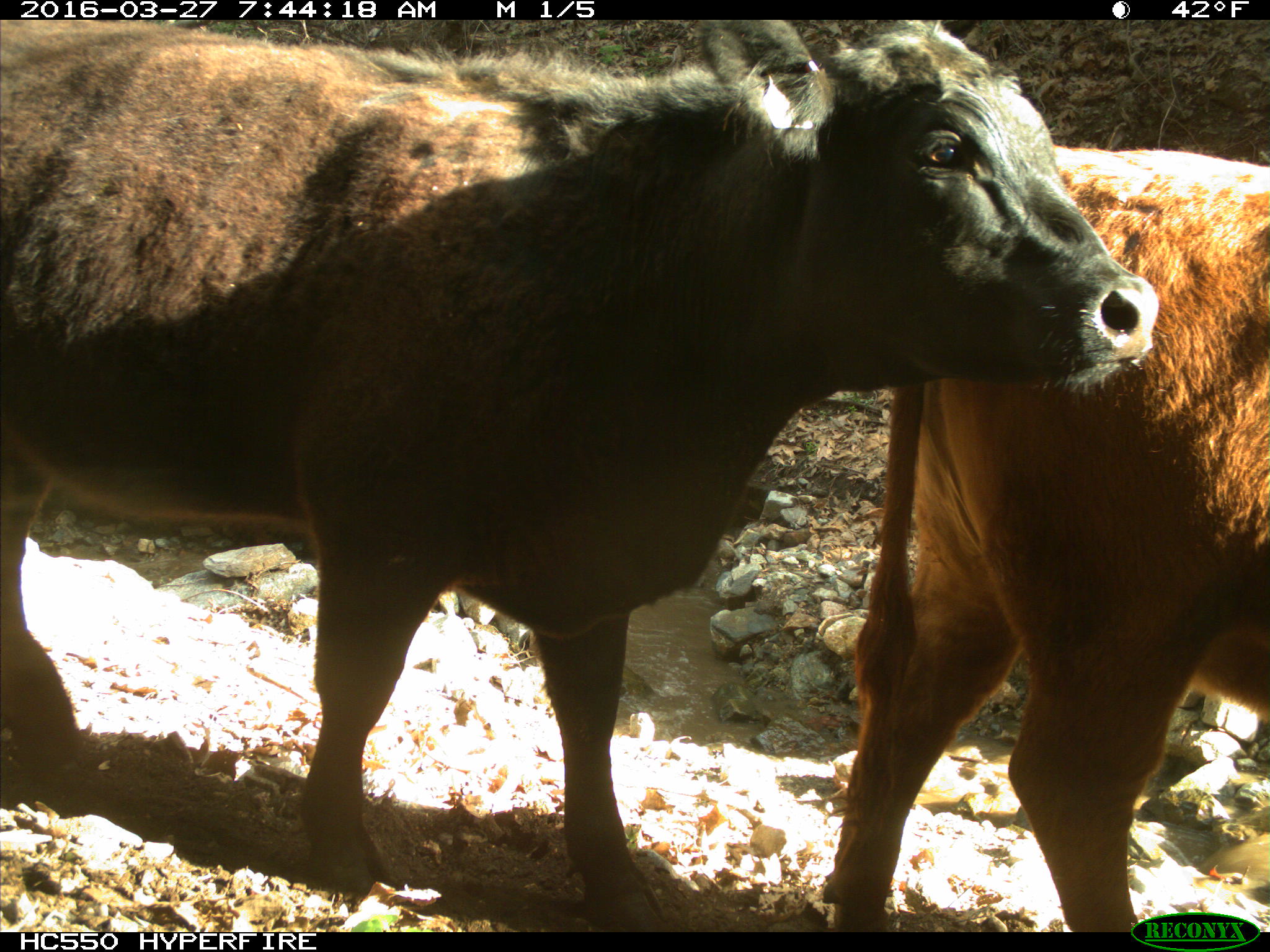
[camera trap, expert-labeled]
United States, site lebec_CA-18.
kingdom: Animalia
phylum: Chordata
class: Mammalia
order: Artiodactyla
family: Bovidae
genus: Bos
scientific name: Bos taurus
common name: domestic cow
Bos taurus (domestic cow).